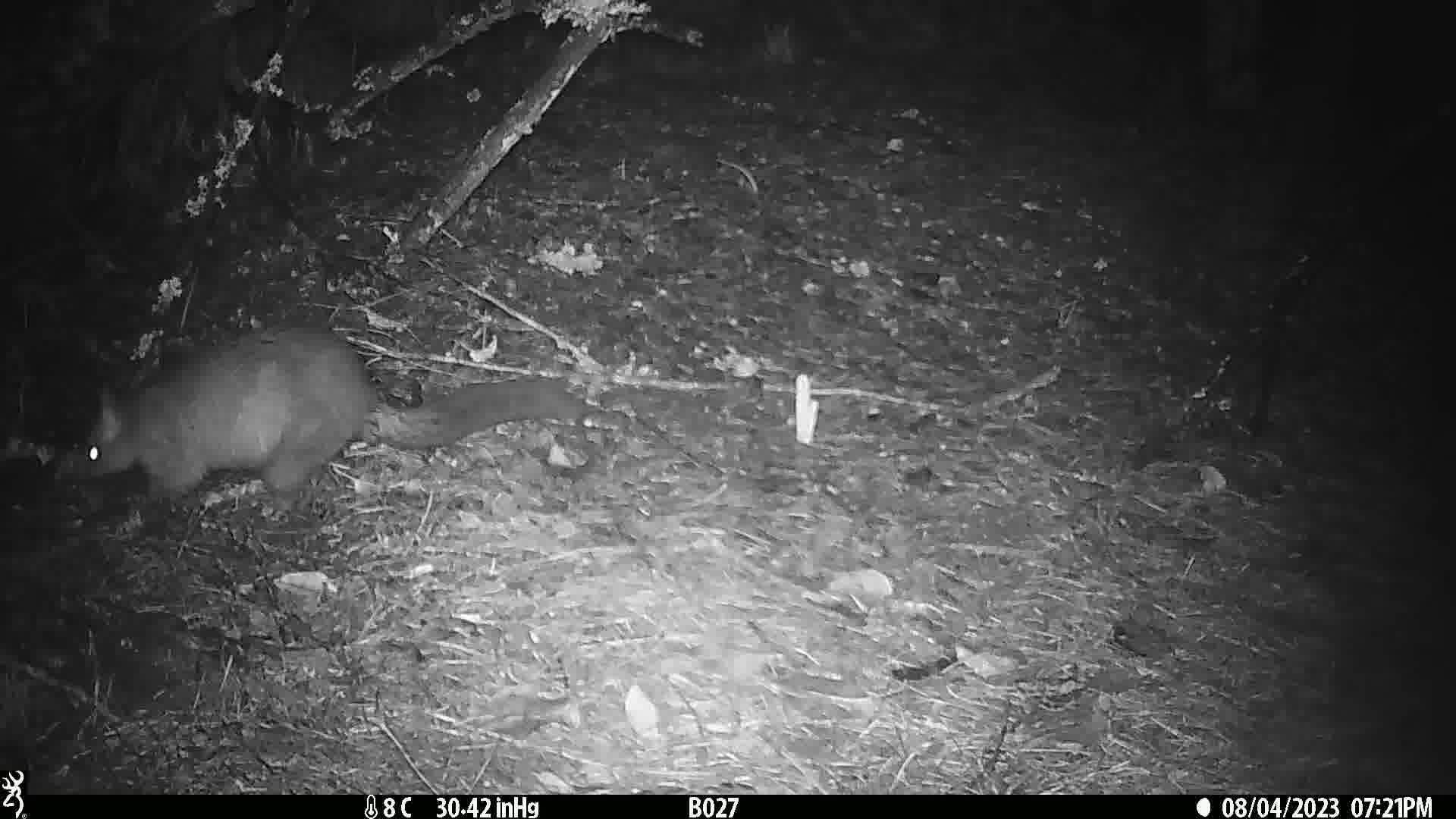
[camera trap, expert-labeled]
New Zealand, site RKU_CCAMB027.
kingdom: Animalia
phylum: Chordata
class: Mammalia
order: Diprotodontia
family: Phalangeridae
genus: Trichosurus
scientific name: Trichosurus vulpecula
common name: common brushtail possum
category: possum